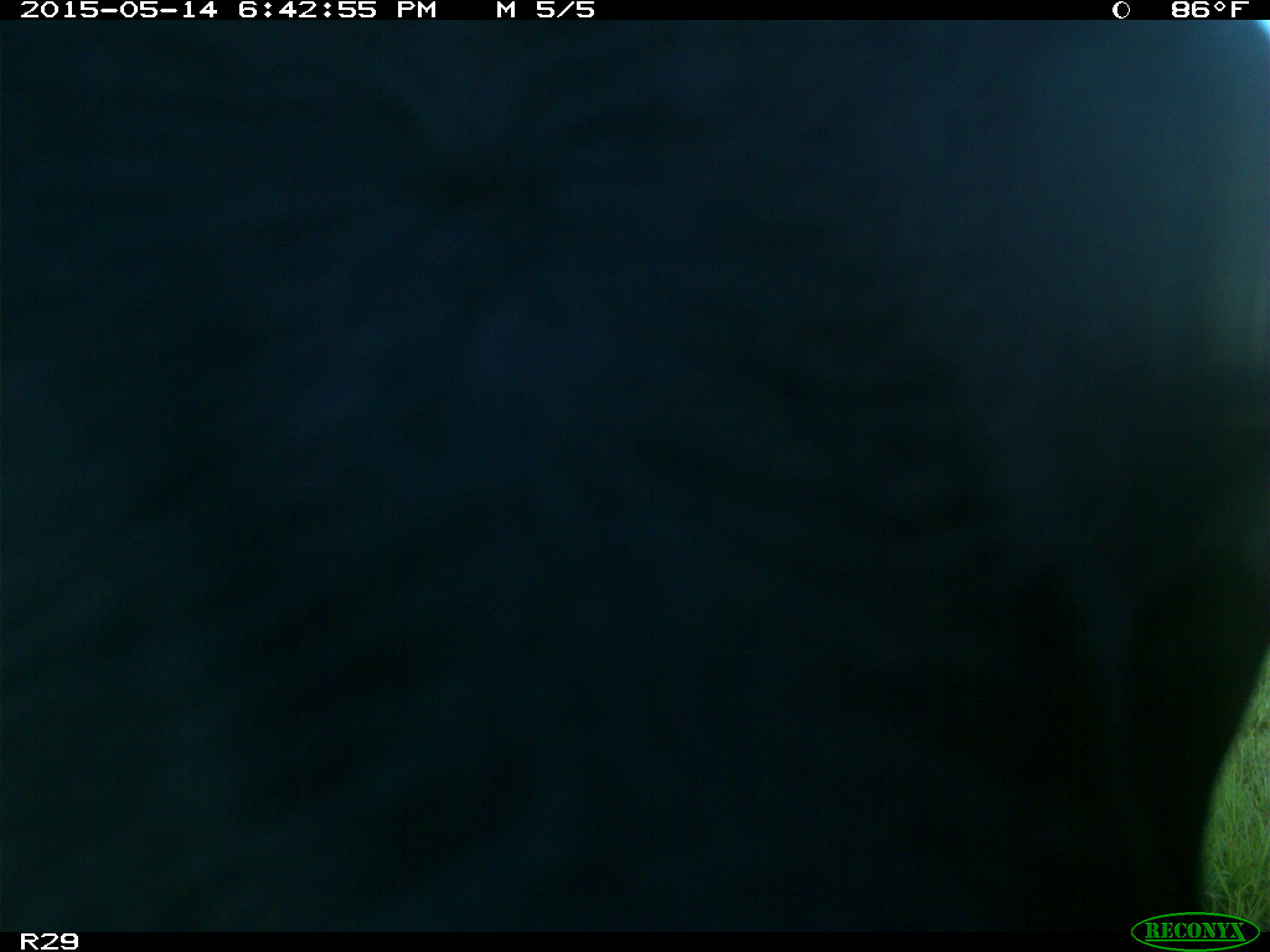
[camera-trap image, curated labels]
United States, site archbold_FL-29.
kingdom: Animalia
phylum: Chordata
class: Mammalia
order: Artiodactyla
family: Bovidae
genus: Bos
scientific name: Bos taurus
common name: domestic cow